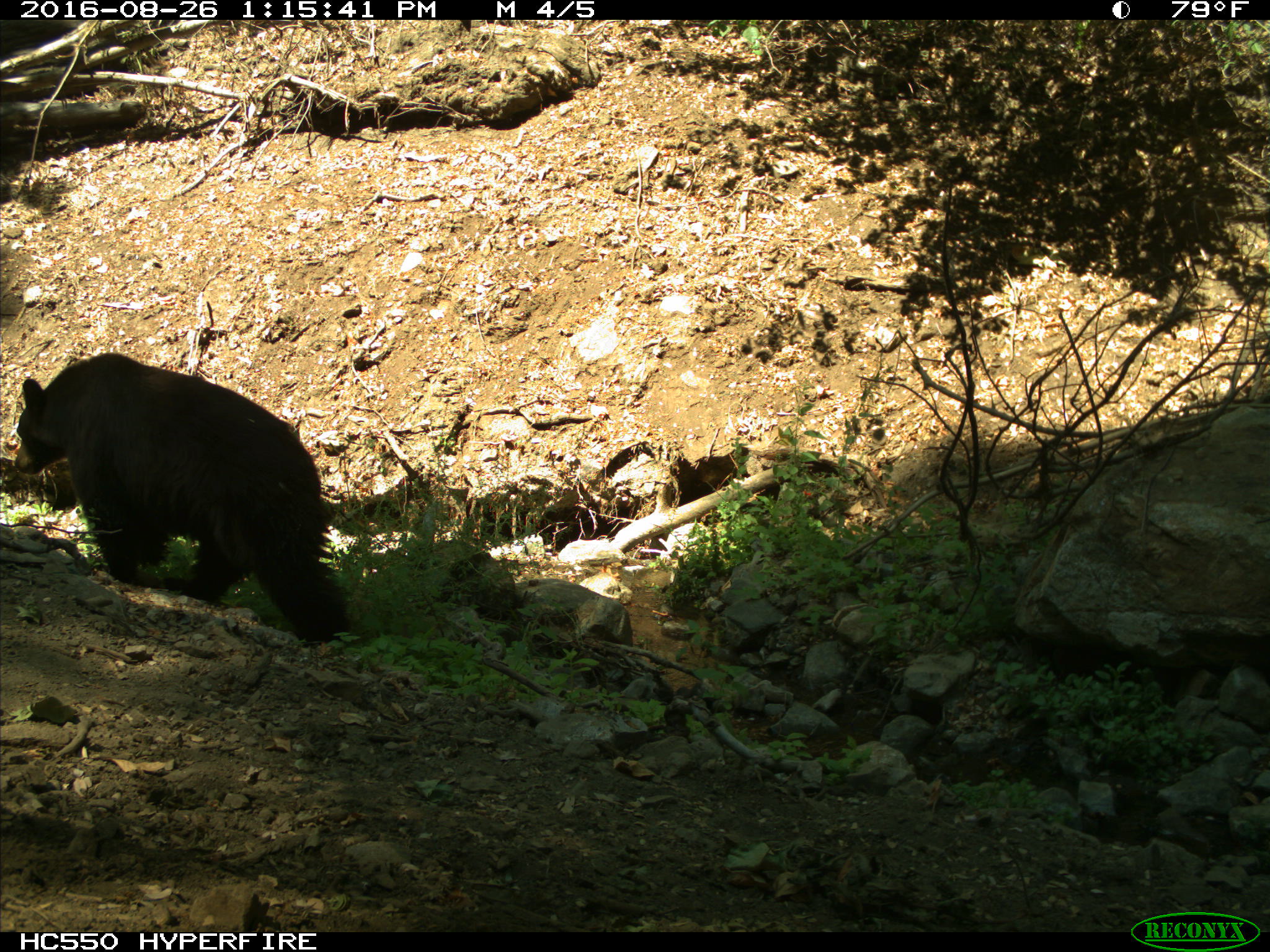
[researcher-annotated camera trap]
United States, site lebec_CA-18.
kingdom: Animalia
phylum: Chordata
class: Mammalia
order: Carnivora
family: Ursidae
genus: Ursus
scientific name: Ursus americanus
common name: american black bear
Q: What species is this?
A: Ursus americanus (american black bear).